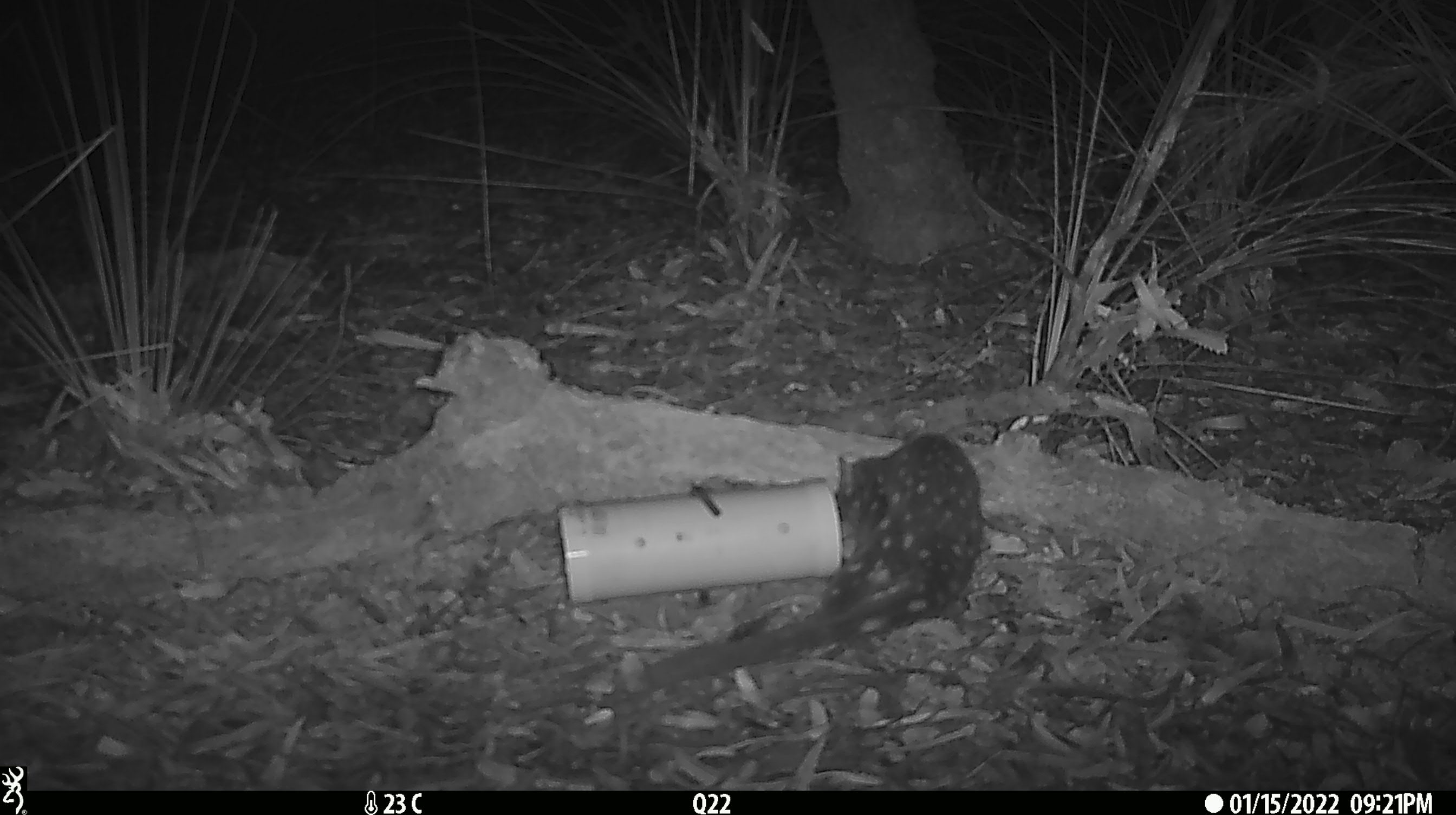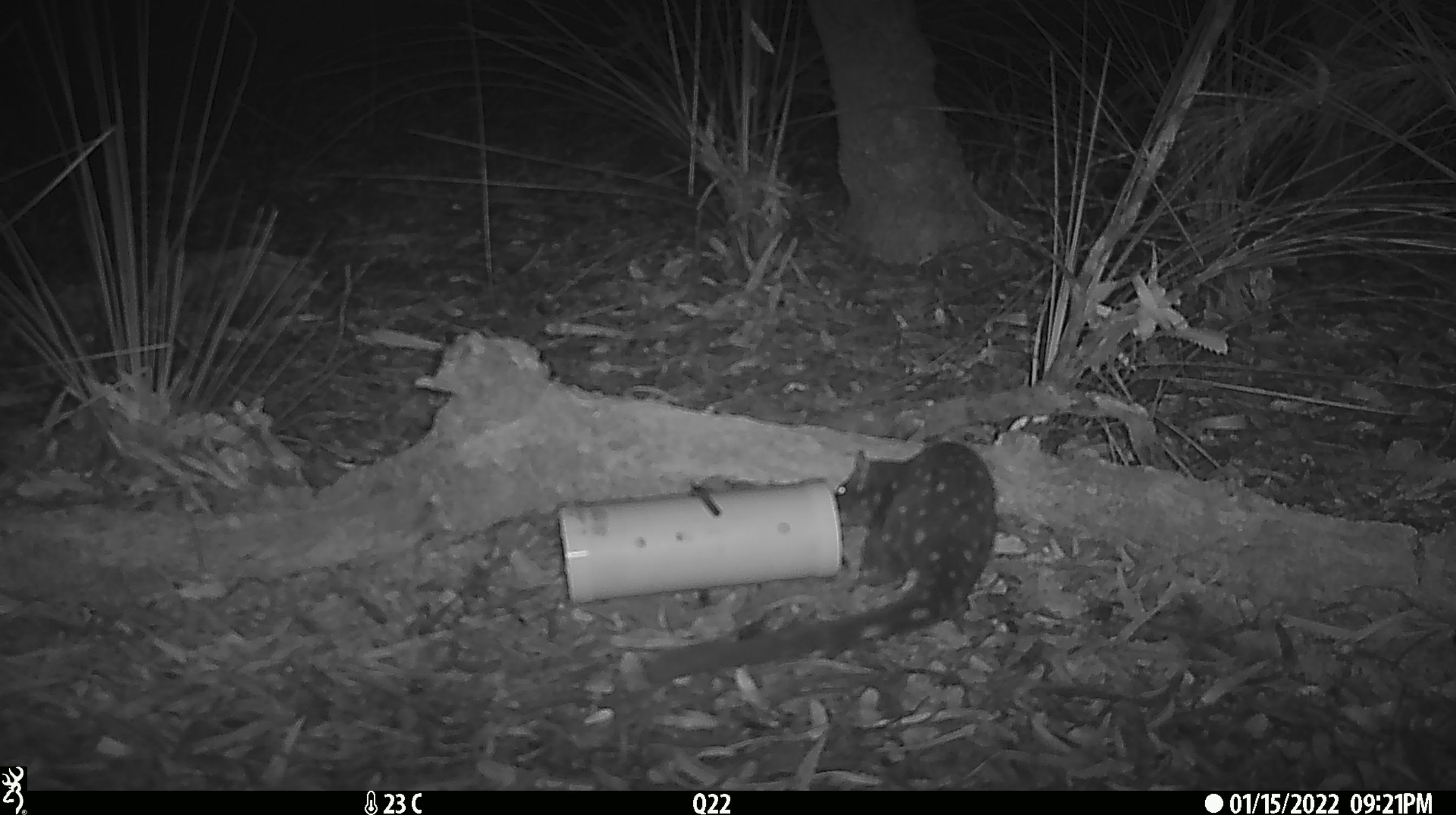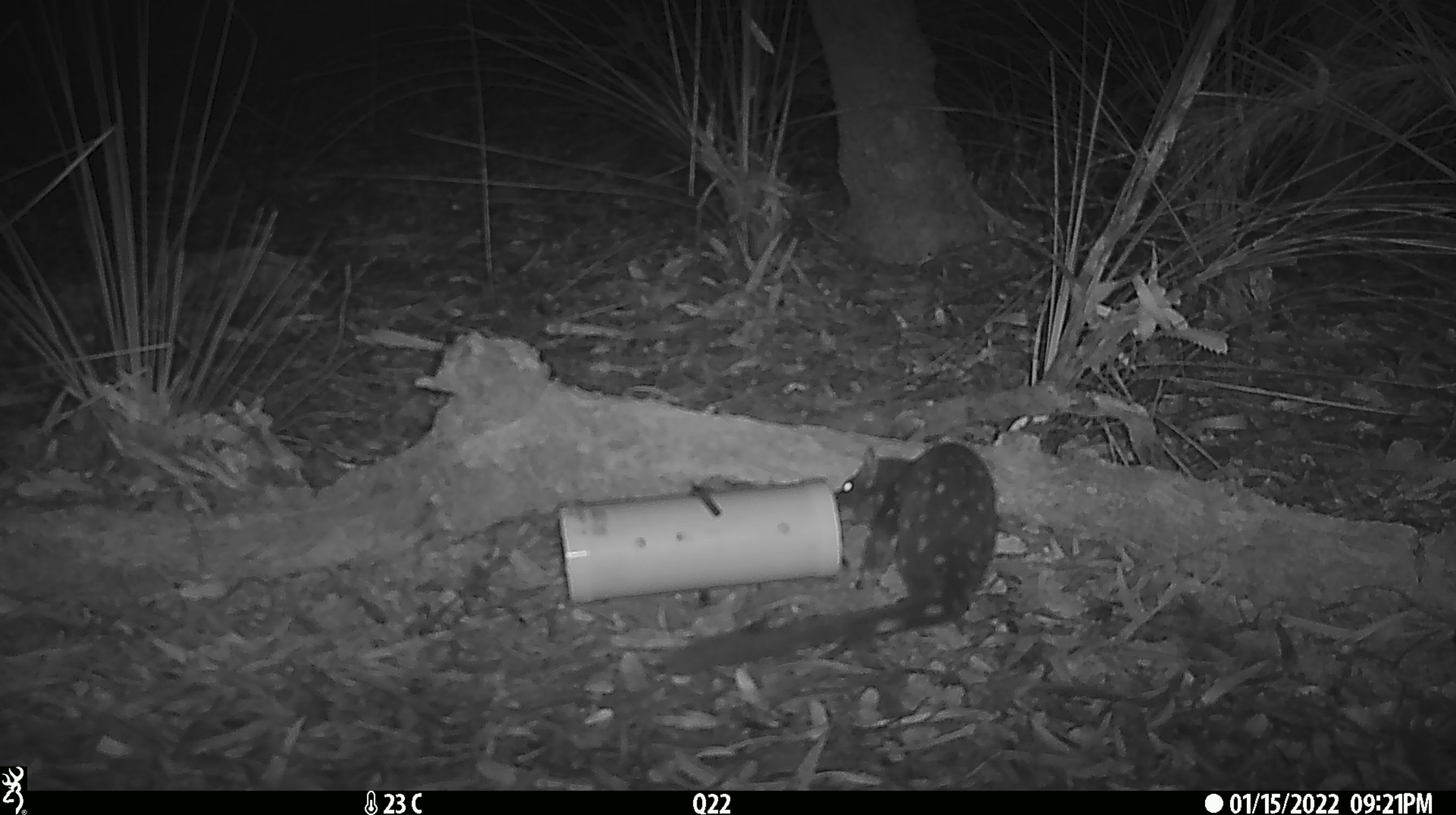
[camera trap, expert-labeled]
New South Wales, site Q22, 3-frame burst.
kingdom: Animalia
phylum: Chordata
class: Mammalia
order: Dasyuromorphia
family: Dasyuridae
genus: Dasyurus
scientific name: Dasyurus maculatus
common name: spotted-tailed quoll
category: quoll